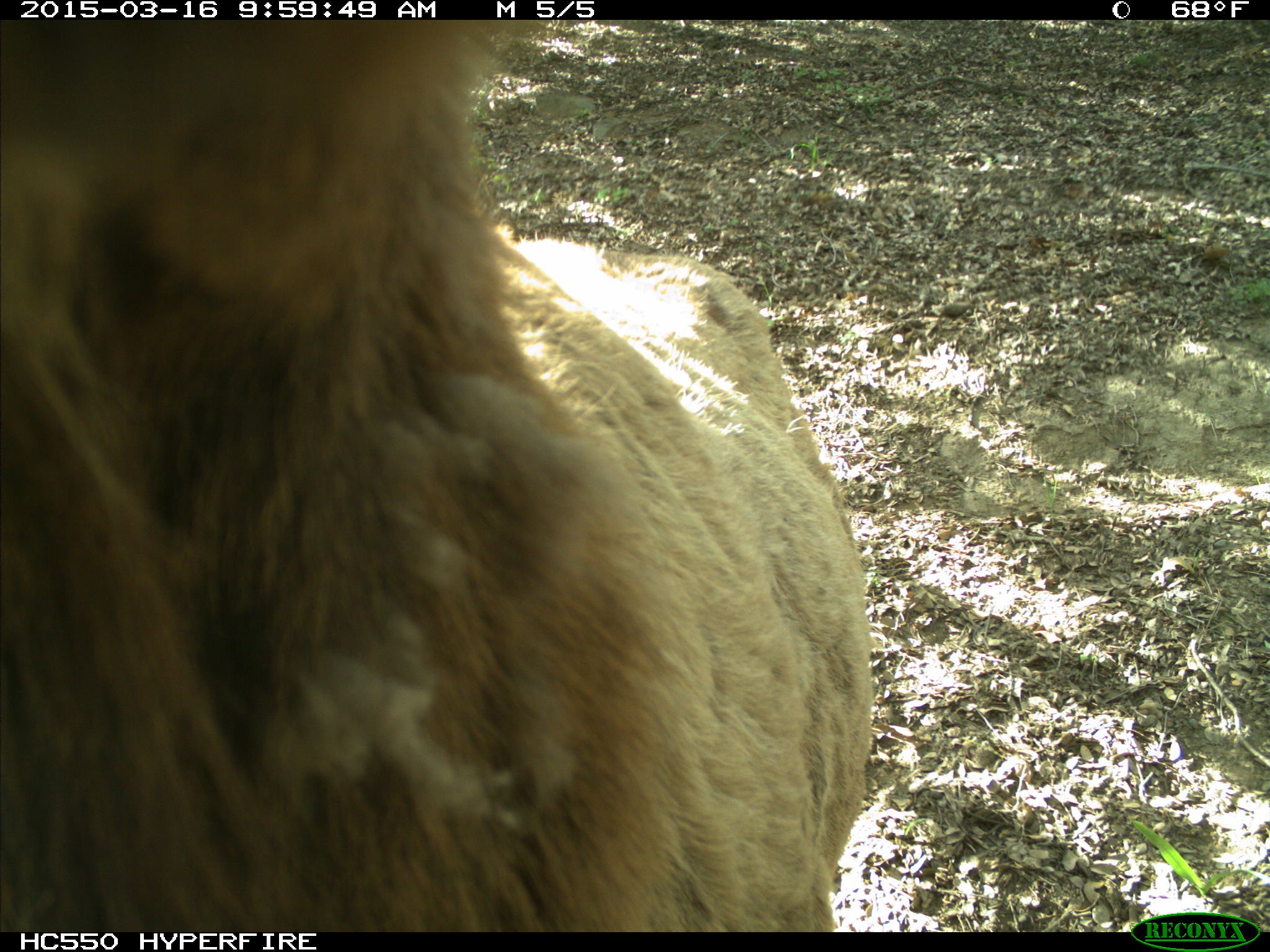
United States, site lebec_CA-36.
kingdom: Animalia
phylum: Chordata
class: Mammalia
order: Artiodactyla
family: Cervidae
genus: Cervus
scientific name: Cervus canadensis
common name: elk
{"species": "Cervus canadensis (elk)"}